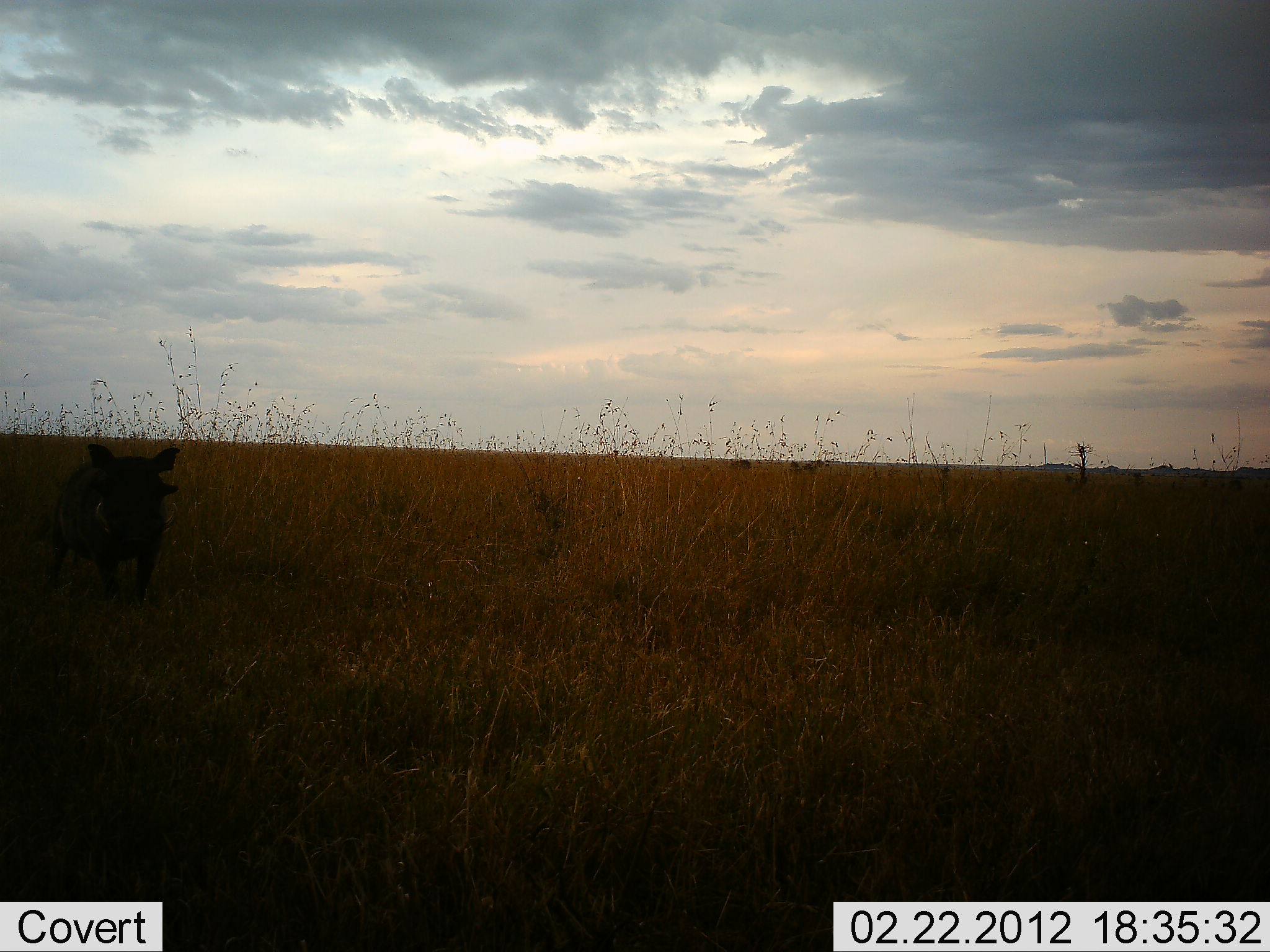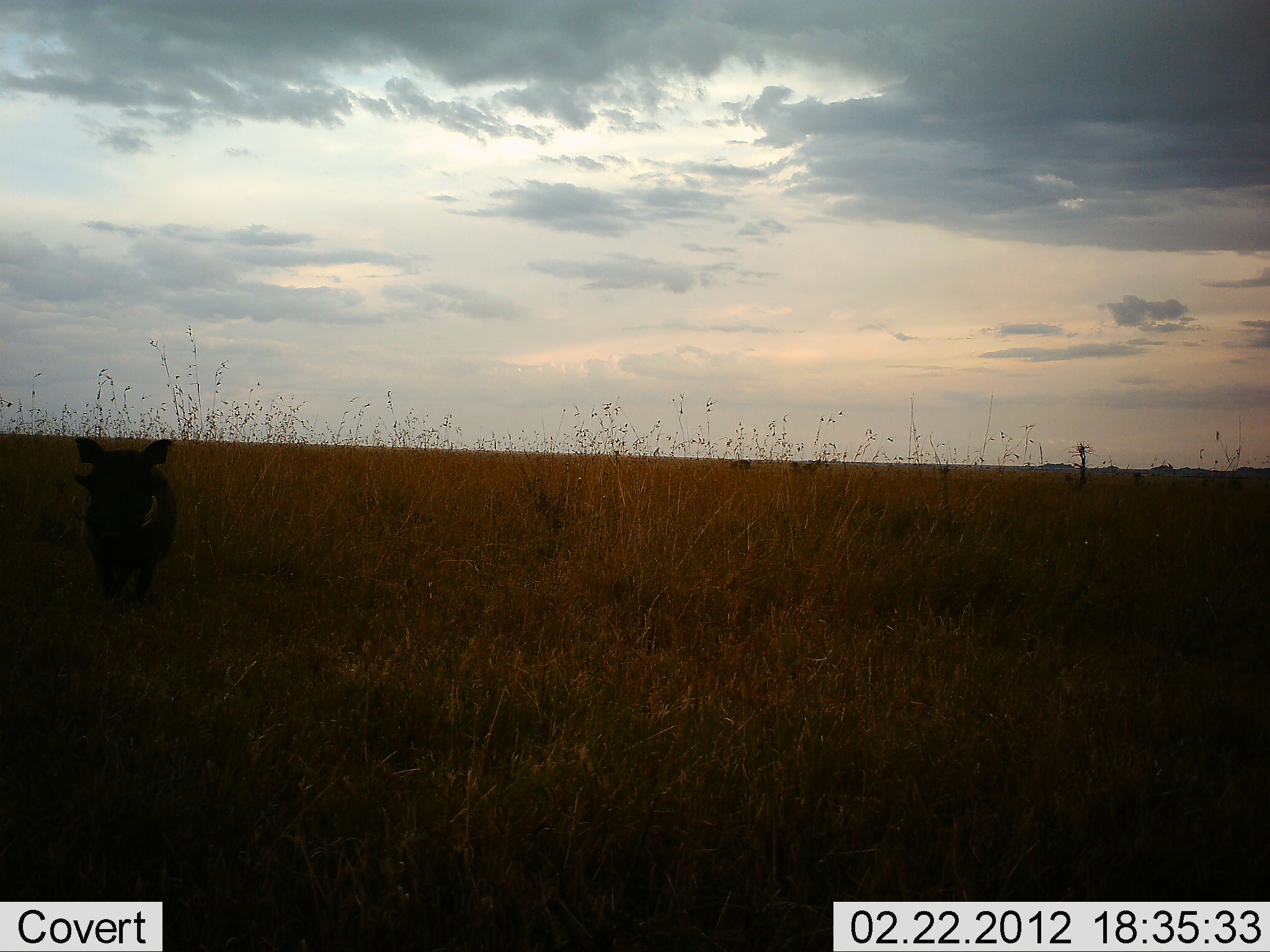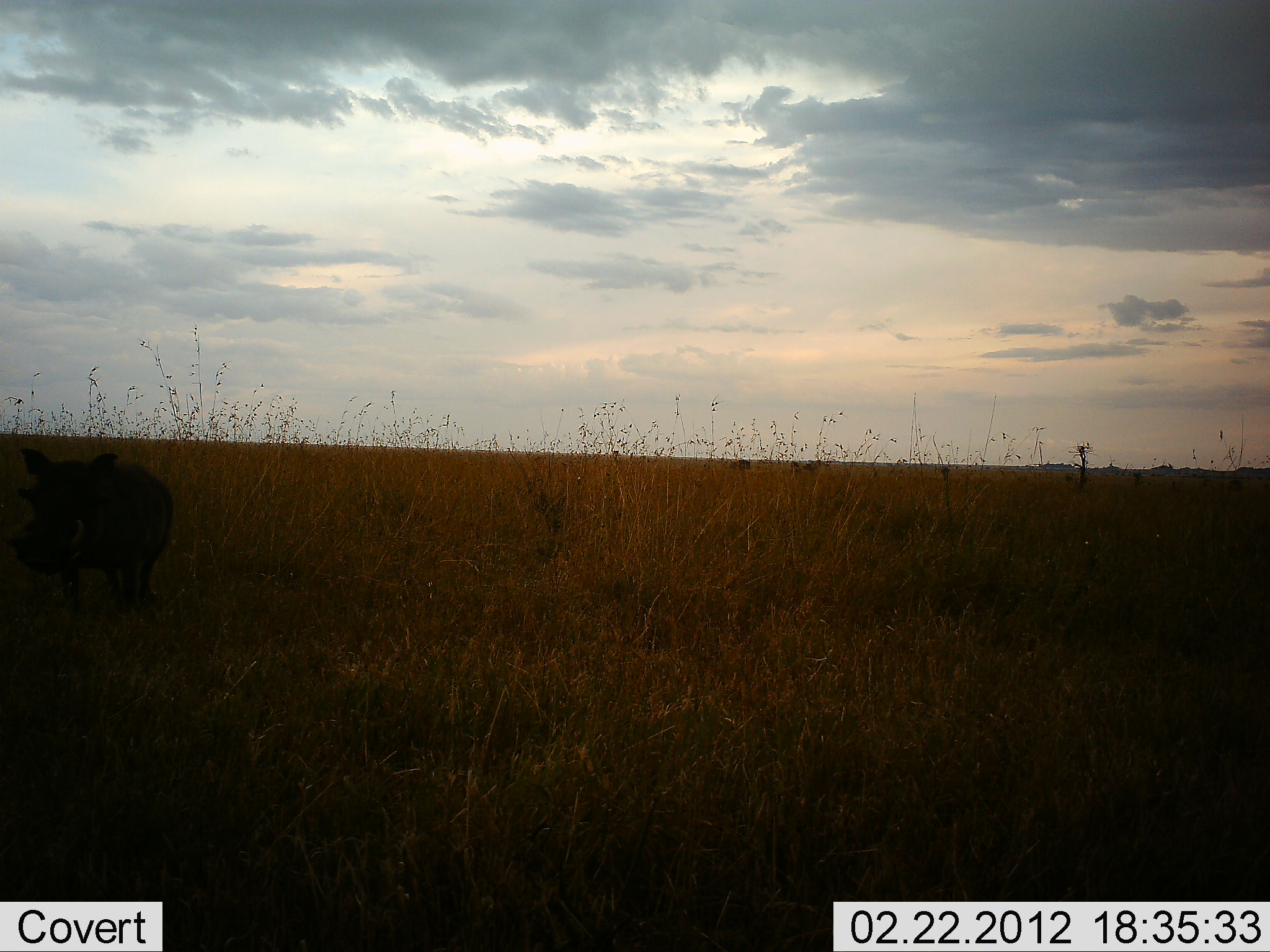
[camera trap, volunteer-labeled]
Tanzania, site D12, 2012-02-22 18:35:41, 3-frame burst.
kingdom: Animalia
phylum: Chordata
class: Mammalia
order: Artiodactyla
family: Suidae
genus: Phacochoerus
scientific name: Phacochoerus africanus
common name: warthog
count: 1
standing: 27%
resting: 0%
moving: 67%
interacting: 0%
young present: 0%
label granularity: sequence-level